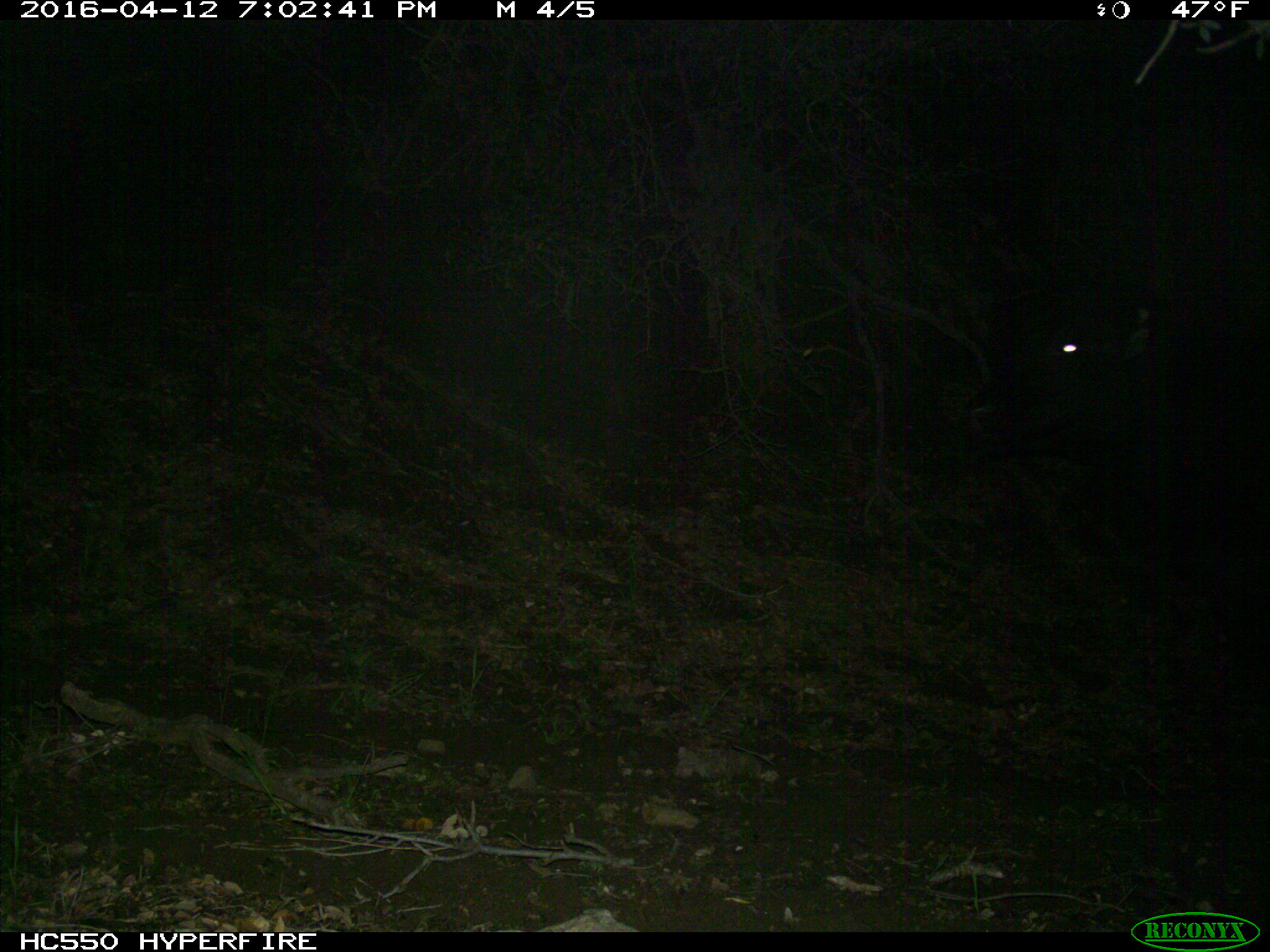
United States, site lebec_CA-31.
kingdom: Animalia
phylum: Chordata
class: Mammalia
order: Artiodactyla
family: Bovidae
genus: Bos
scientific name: Bos taurus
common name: domestic cow